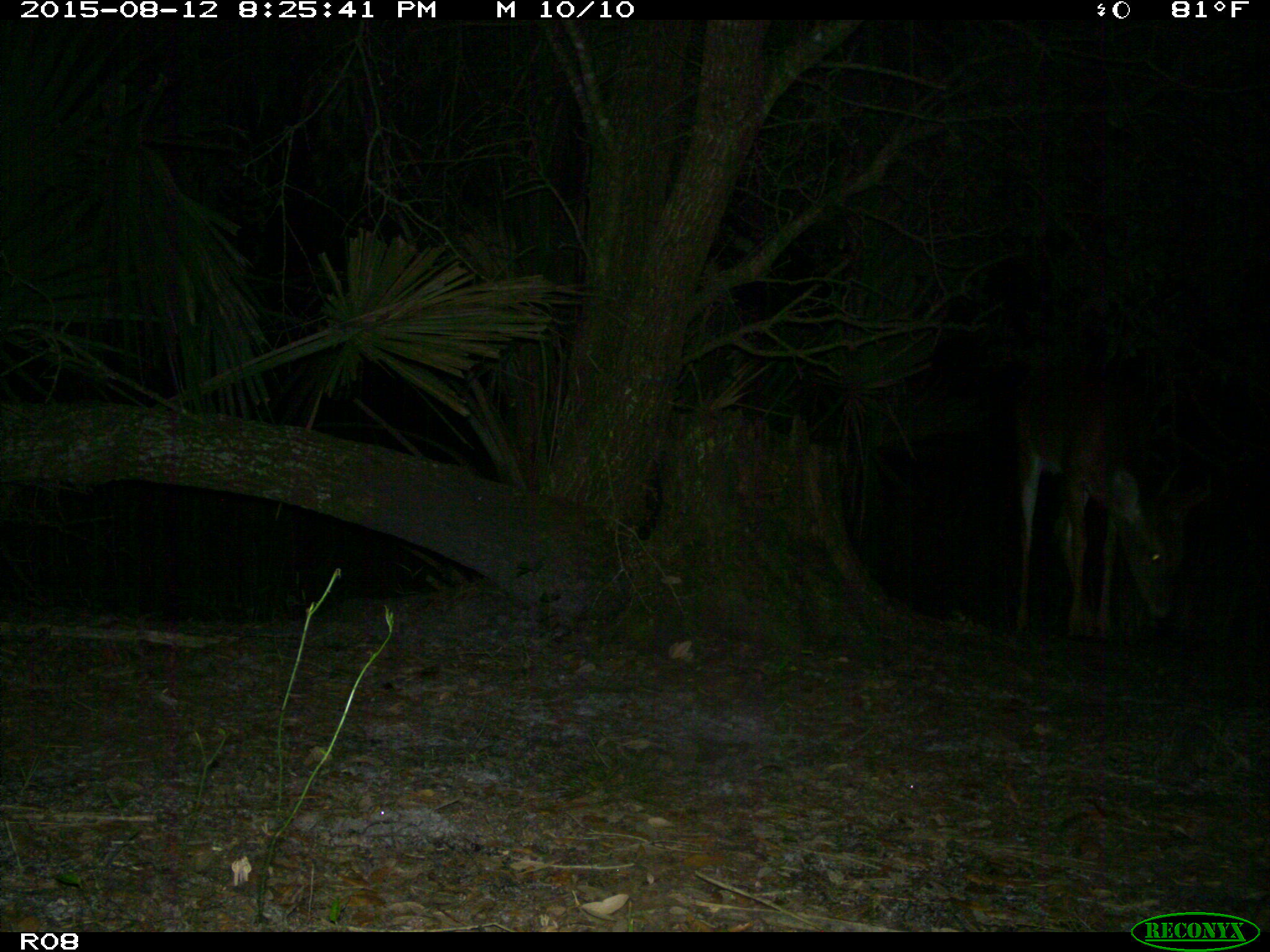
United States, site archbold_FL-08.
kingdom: Animalia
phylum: Chordata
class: Mammalia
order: Artiodactyla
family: Cervidae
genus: Odocoileus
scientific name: Odocoileus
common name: deer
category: unidentified deer